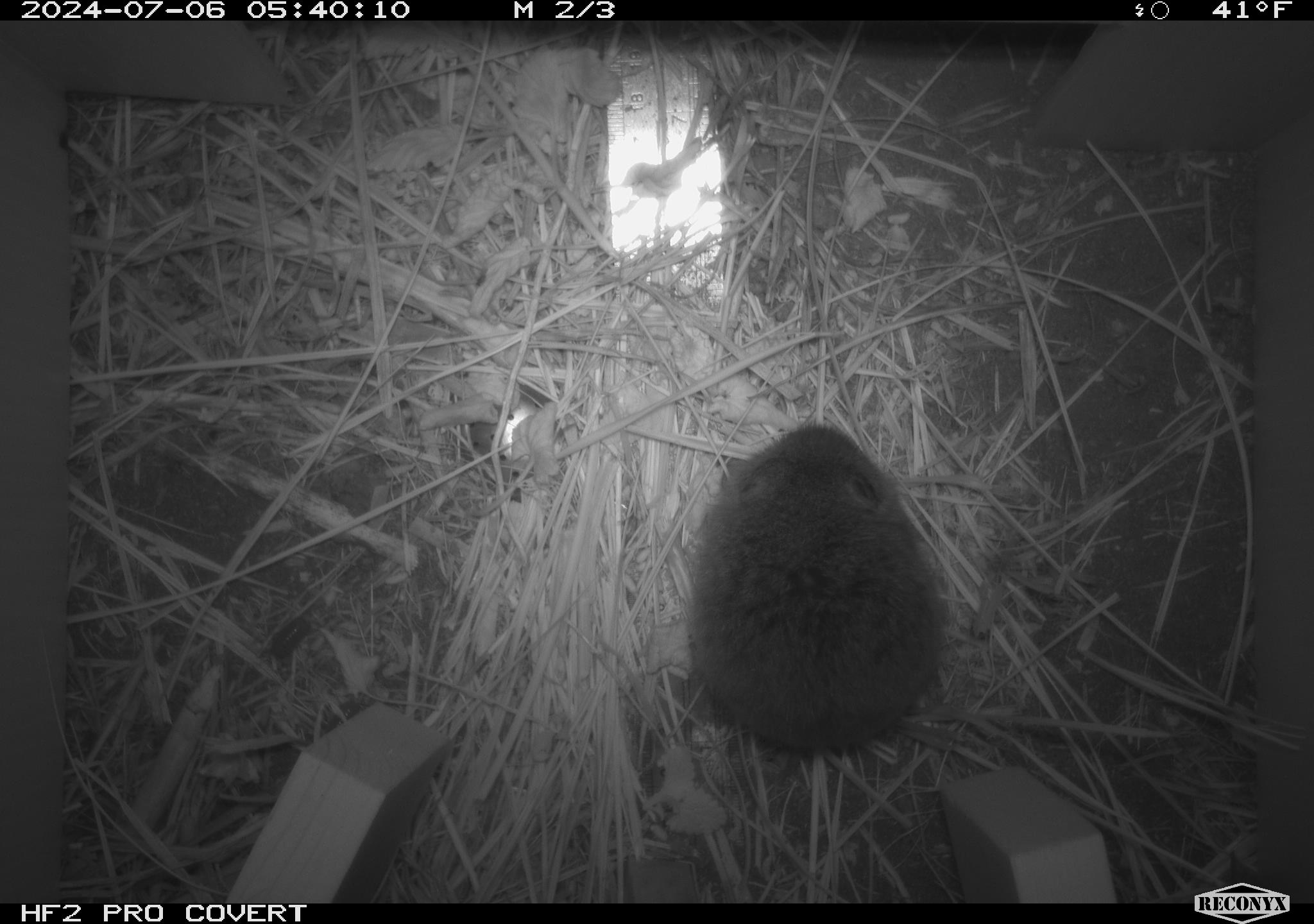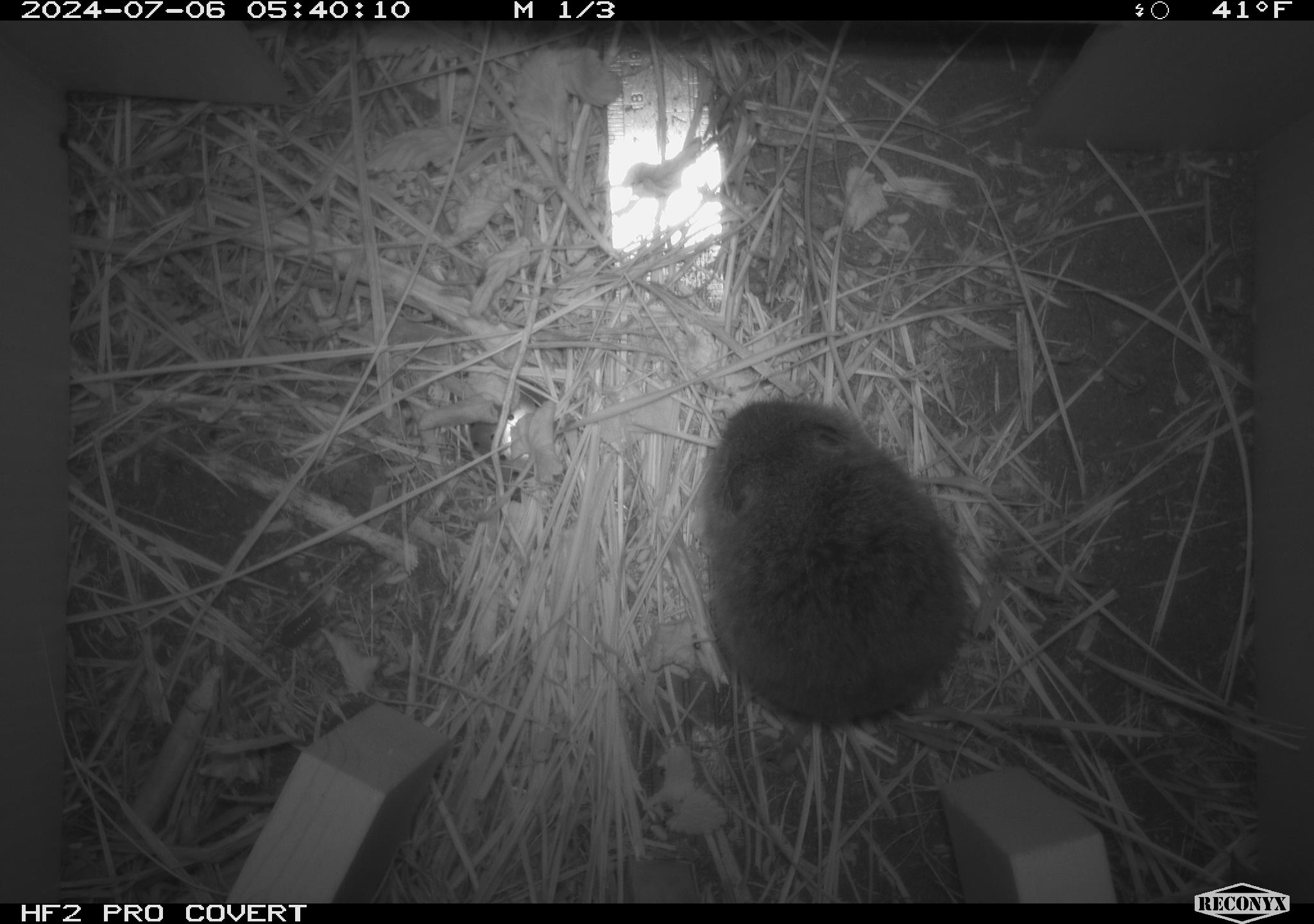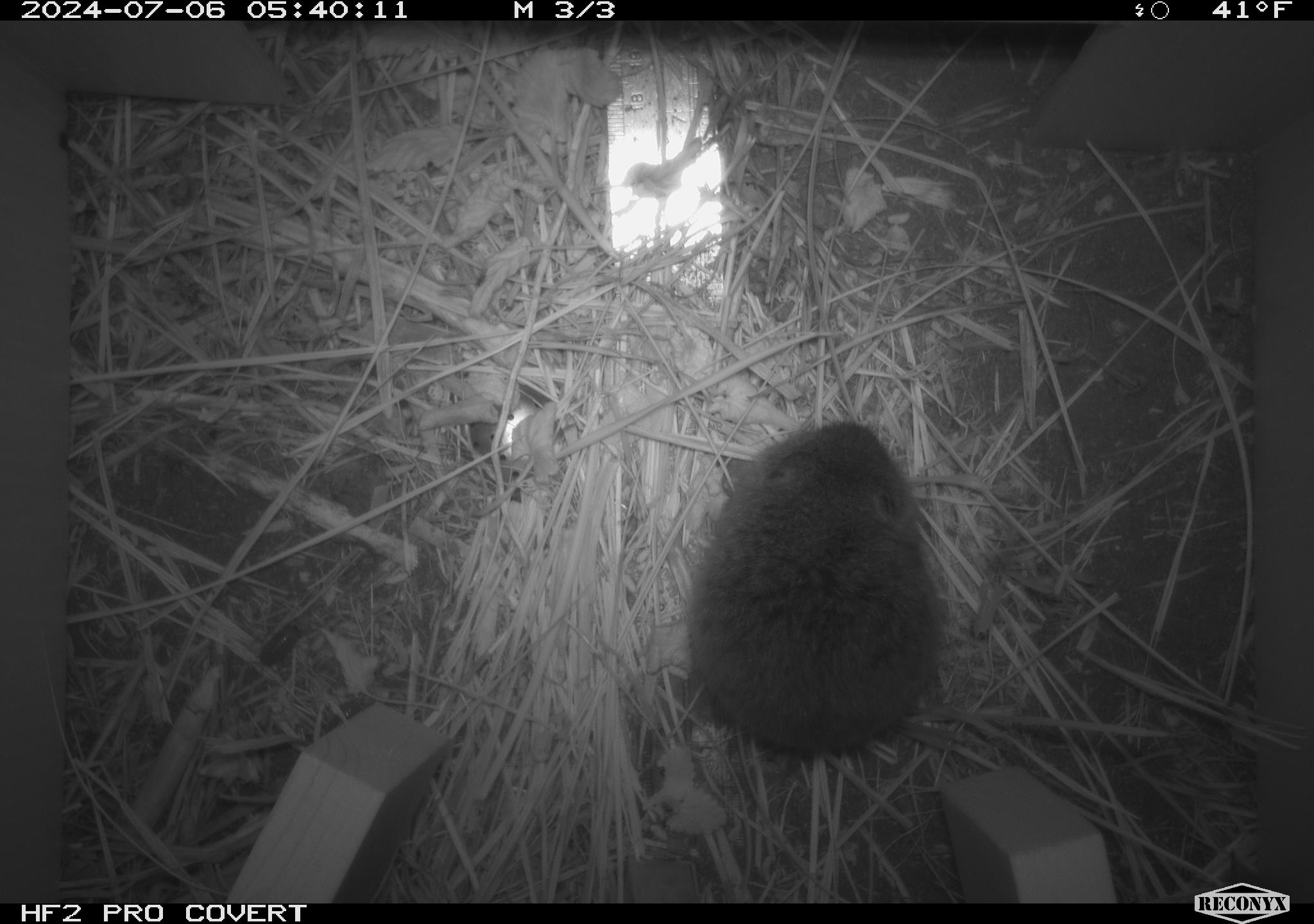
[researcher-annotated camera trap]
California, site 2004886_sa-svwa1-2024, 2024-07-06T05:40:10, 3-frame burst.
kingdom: Animalia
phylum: Chordata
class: Mammalia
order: Rodentia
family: Cricetidae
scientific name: Arvicolinae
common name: voles, lemmings, and muskrats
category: arvicolinae subfamily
Arvicolinae subfamily (voles, lemmings, and muskrats) (Arvicolinae).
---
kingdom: Animalia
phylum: Arthropoda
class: Malacostraca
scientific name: Malacostraca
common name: amphipods, crabs, isopods, krill, lobsters and shrimps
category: malacostracan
Malacostracan (amphipods, crabs, isopods, krill, lobsters and shrimps) (Malacostraca).